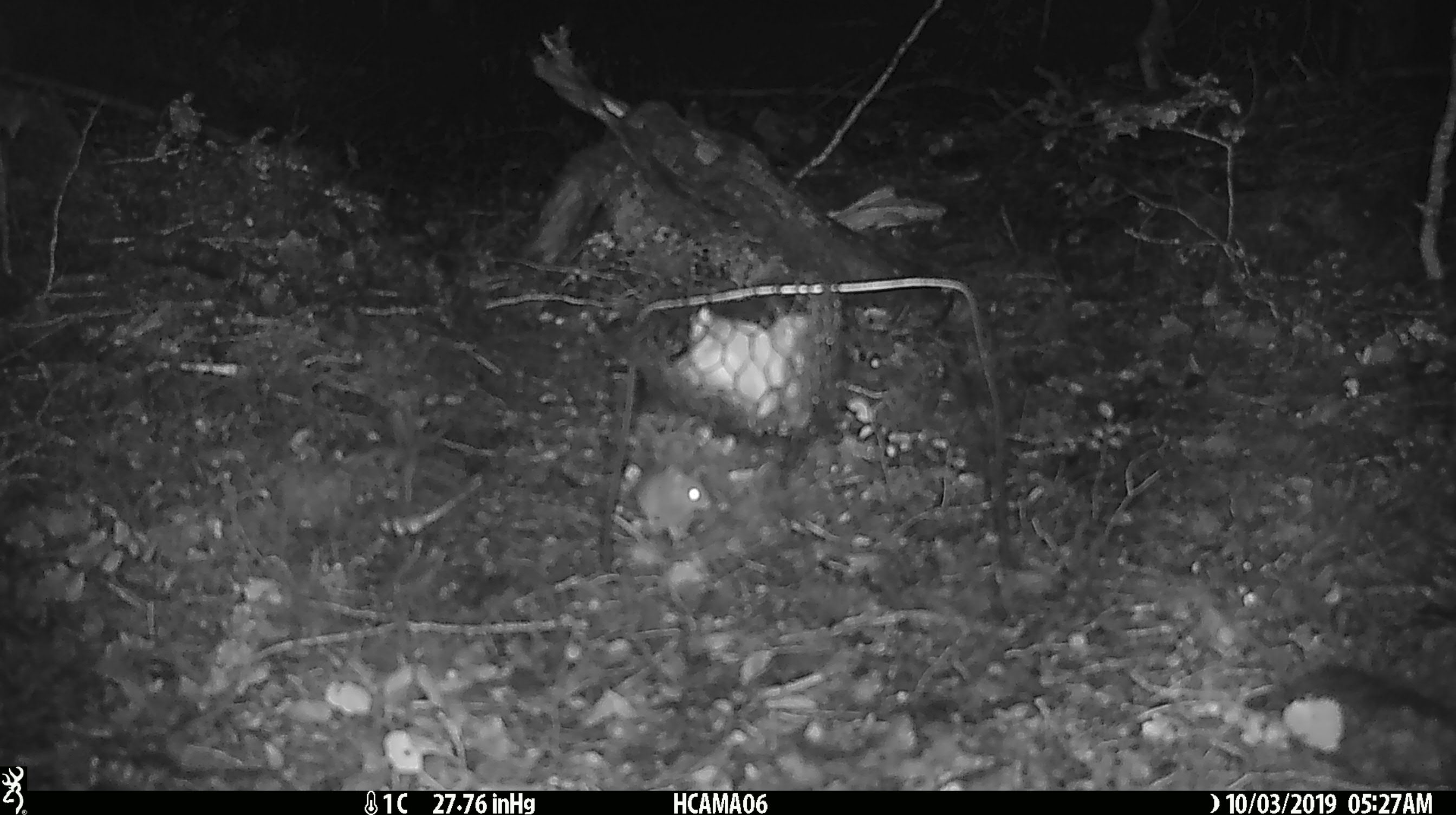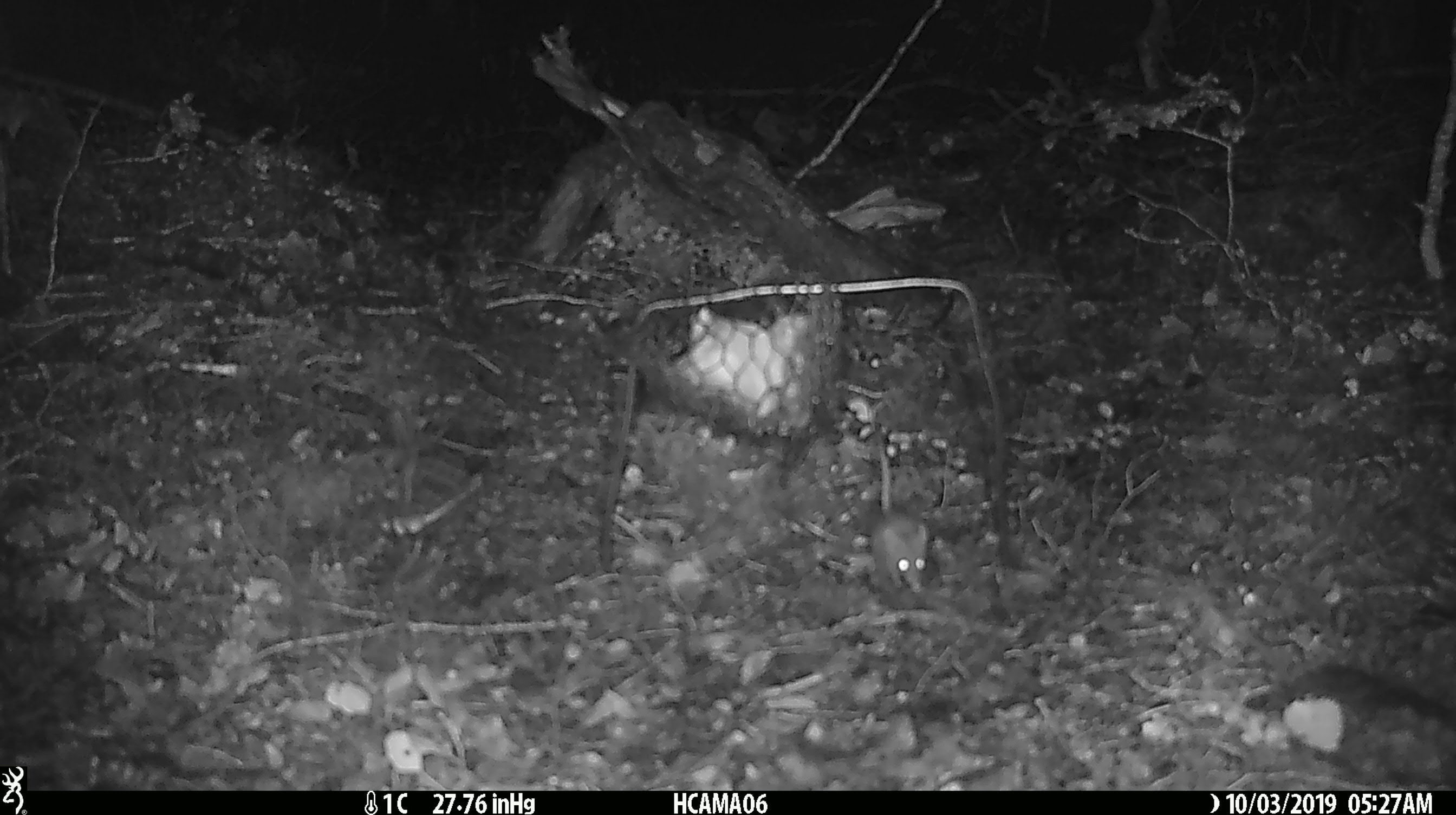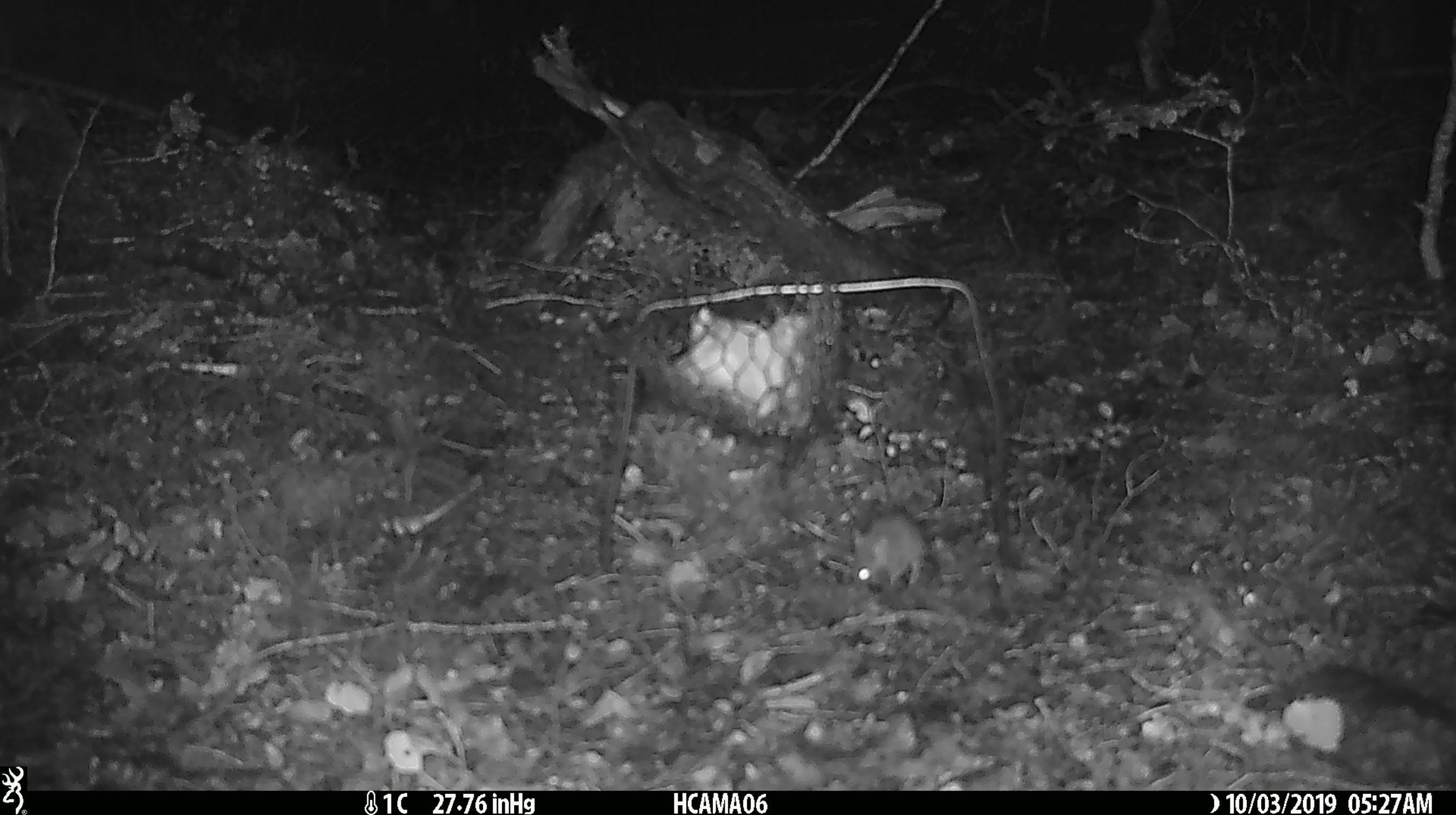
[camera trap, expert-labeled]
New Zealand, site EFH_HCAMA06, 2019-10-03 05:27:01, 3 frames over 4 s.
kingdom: Animalia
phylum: Chordata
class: Mammalia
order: Rodentia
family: Muridae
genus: Mus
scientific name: Mus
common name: mouse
Mouse (Mus).